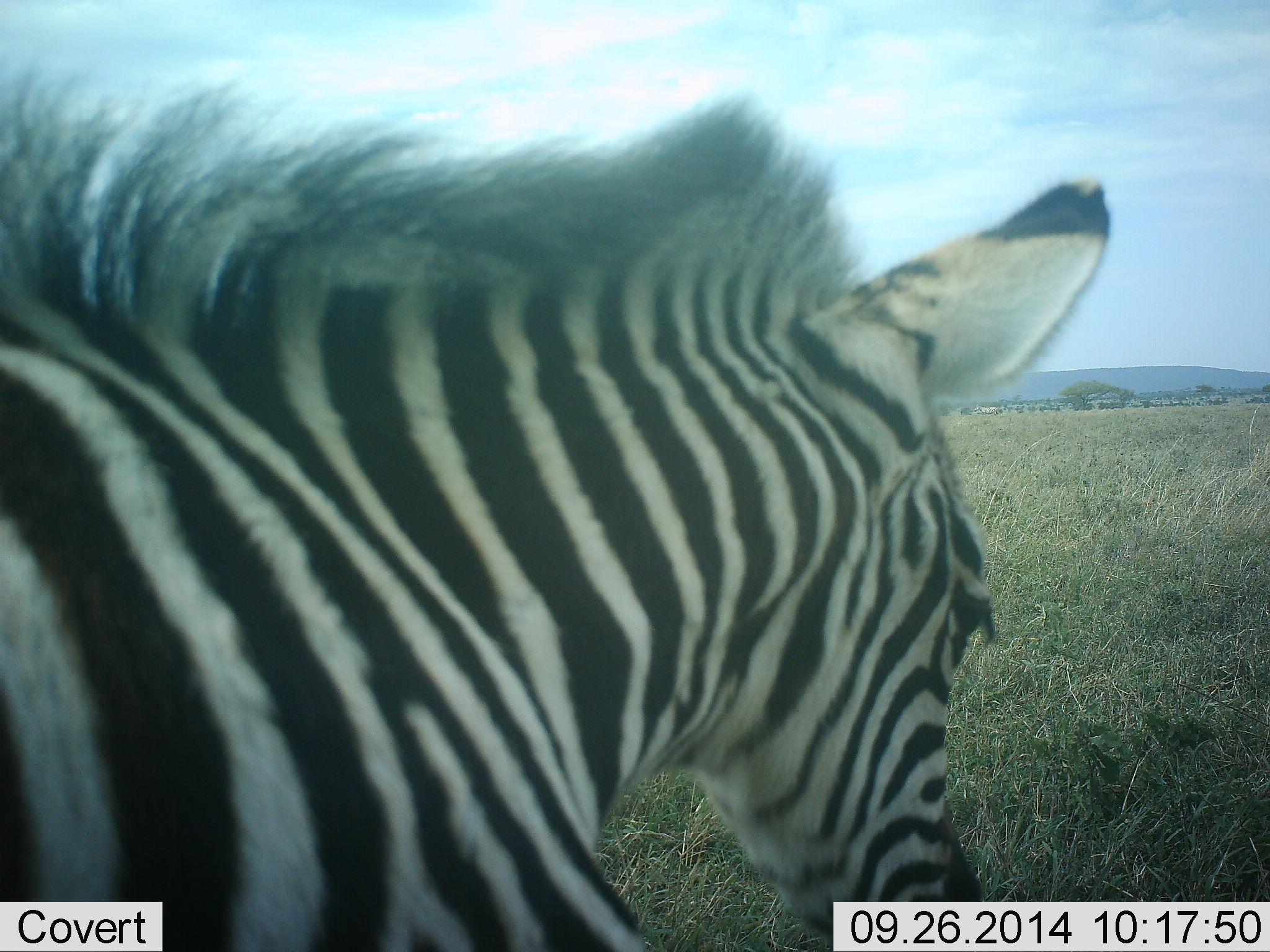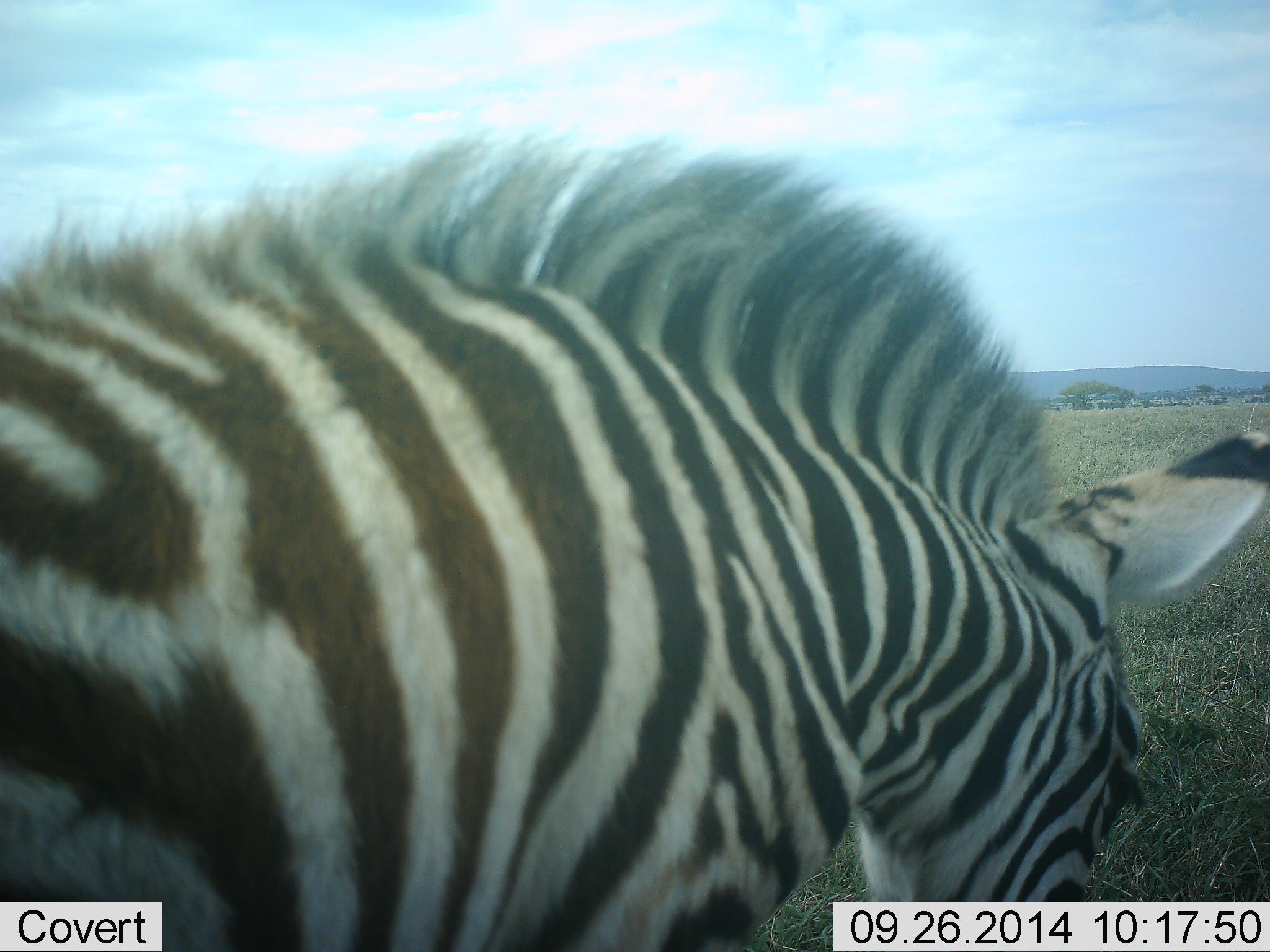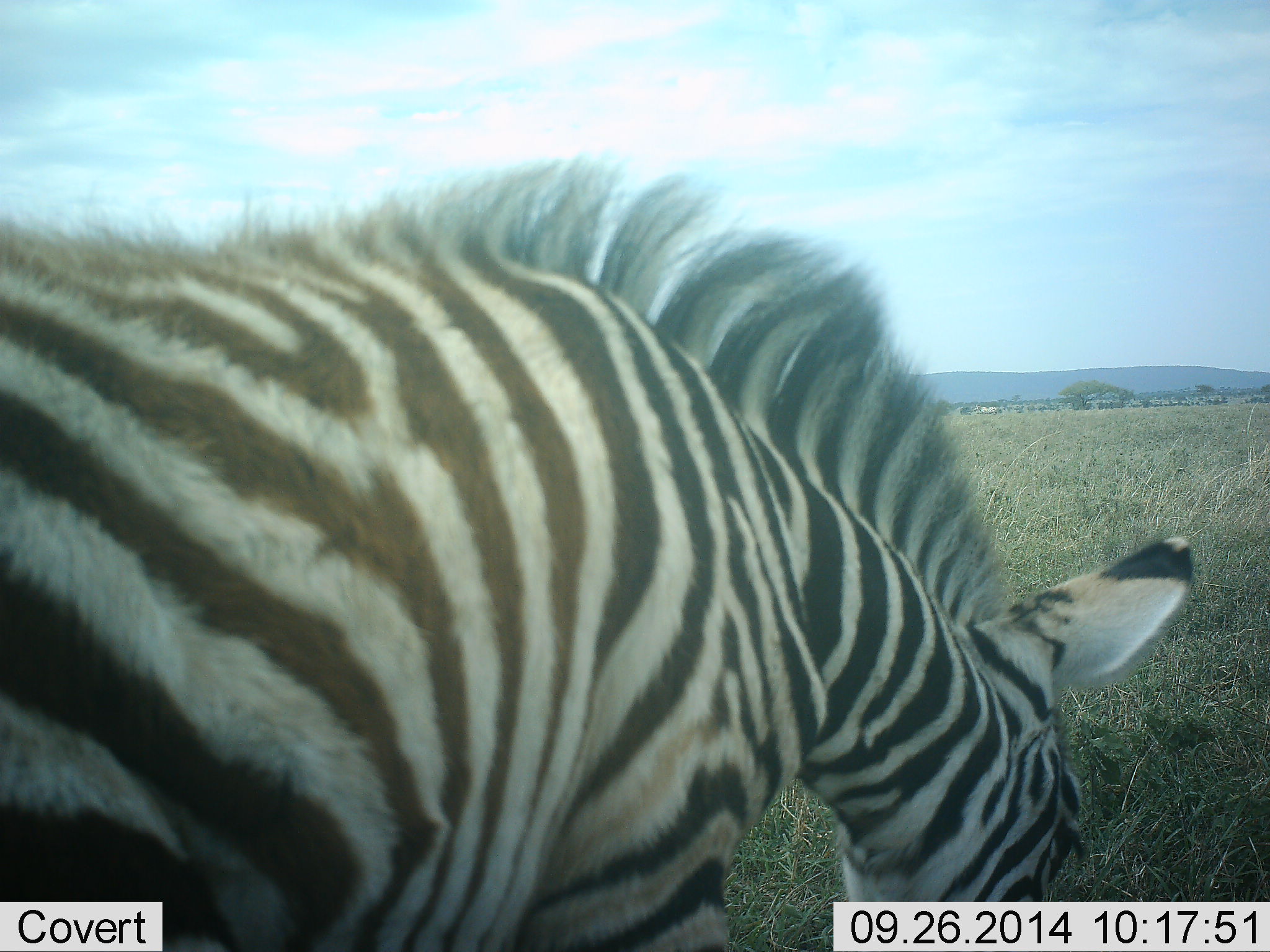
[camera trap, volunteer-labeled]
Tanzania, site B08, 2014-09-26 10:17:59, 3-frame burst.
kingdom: Animalia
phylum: Chordata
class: Mammalia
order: Perissodactyla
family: Equidae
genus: Equus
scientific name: Equus quagga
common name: plains zebra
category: zebra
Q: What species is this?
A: Zebra (plains zebra) (Equus quagga).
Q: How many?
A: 1.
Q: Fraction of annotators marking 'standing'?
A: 40%.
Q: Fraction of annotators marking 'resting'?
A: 0%.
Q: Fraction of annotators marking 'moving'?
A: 20%.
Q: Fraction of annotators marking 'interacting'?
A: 0%.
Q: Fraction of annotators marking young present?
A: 0%.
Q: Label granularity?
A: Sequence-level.